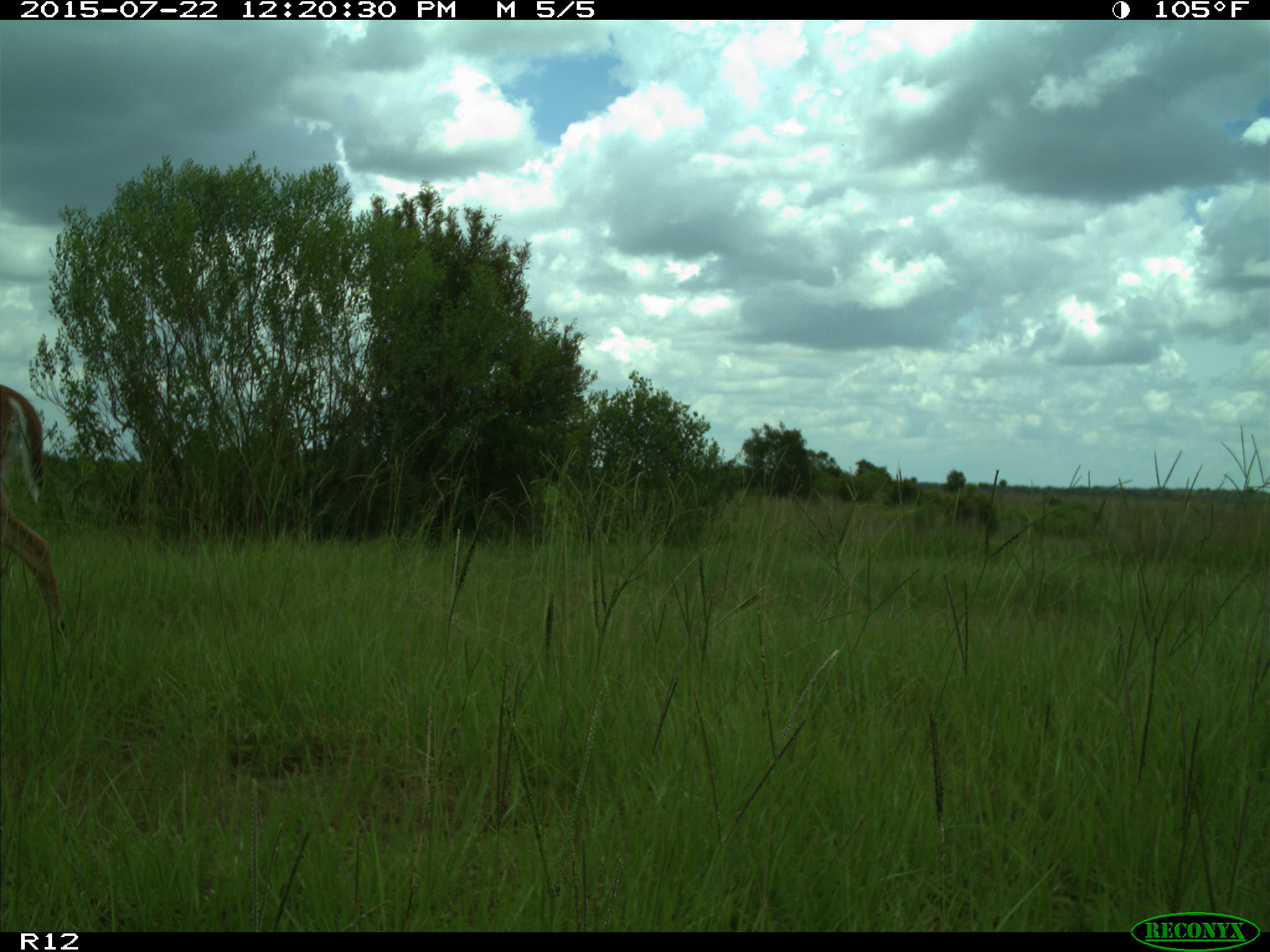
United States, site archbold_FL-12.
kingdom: Animalia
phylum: Chordata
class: Mammalia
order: Artiodactyla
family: Cervidae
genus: Odocoileus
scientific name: Odocoileus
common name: deer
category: unidentified deer